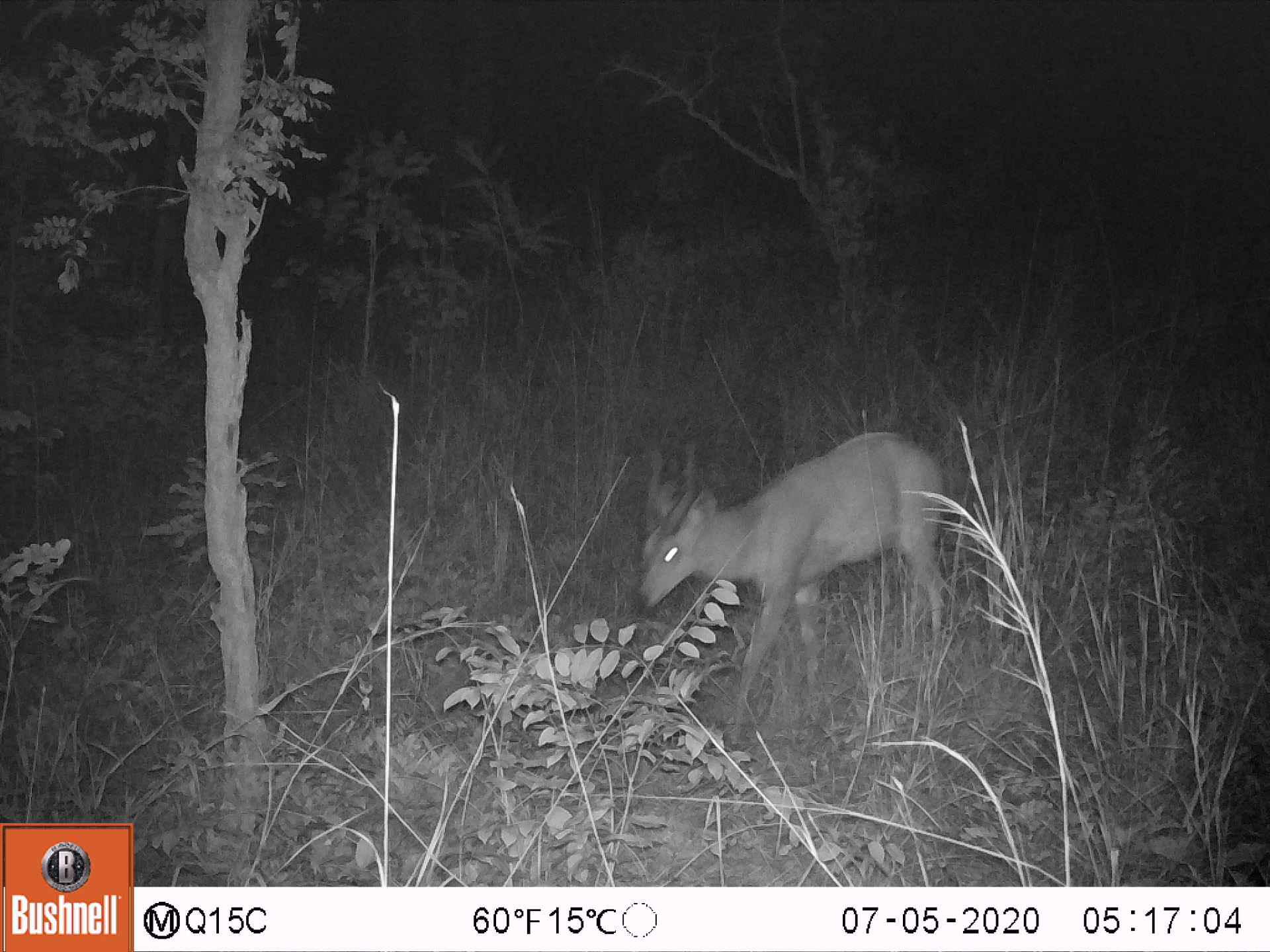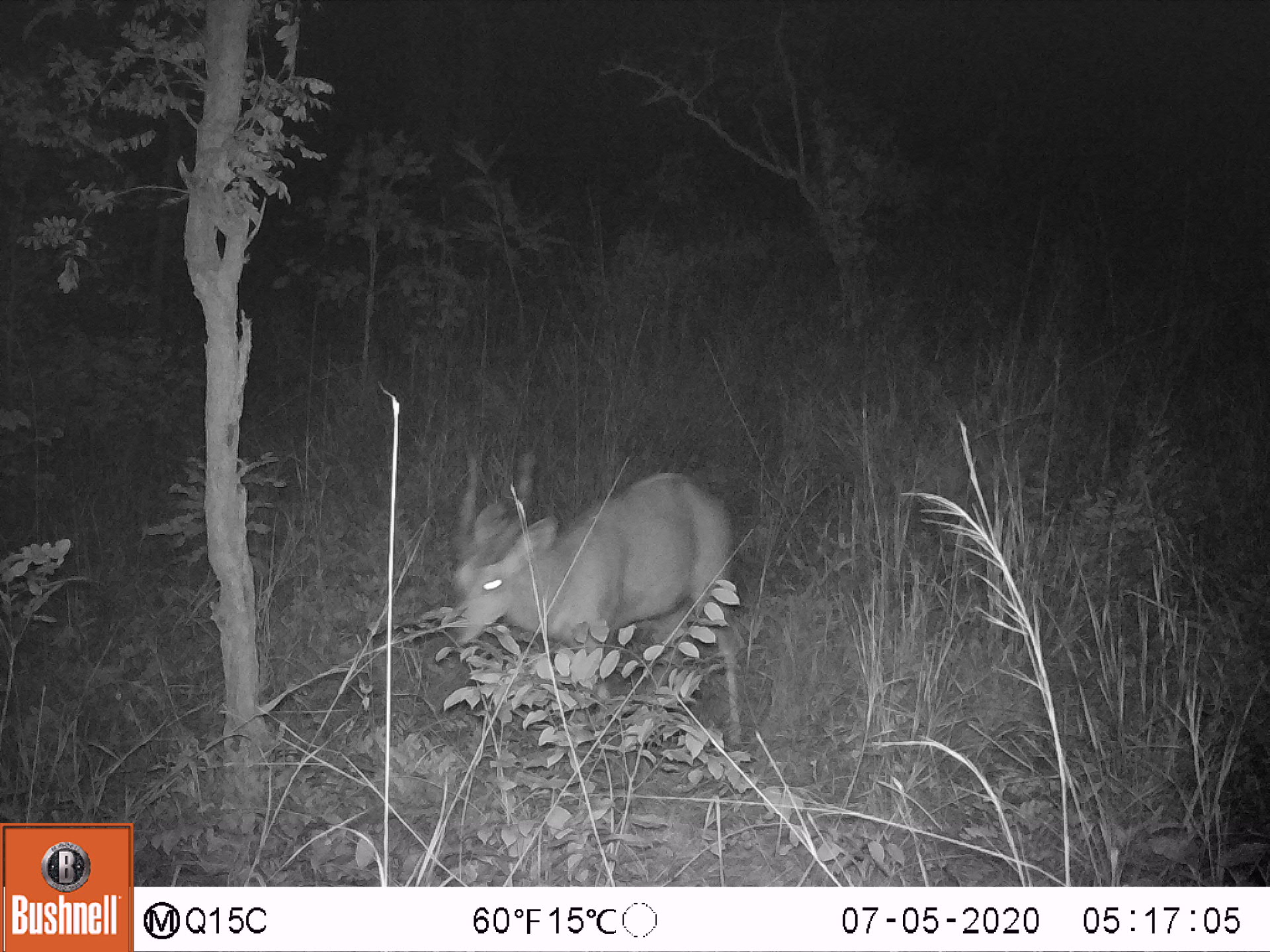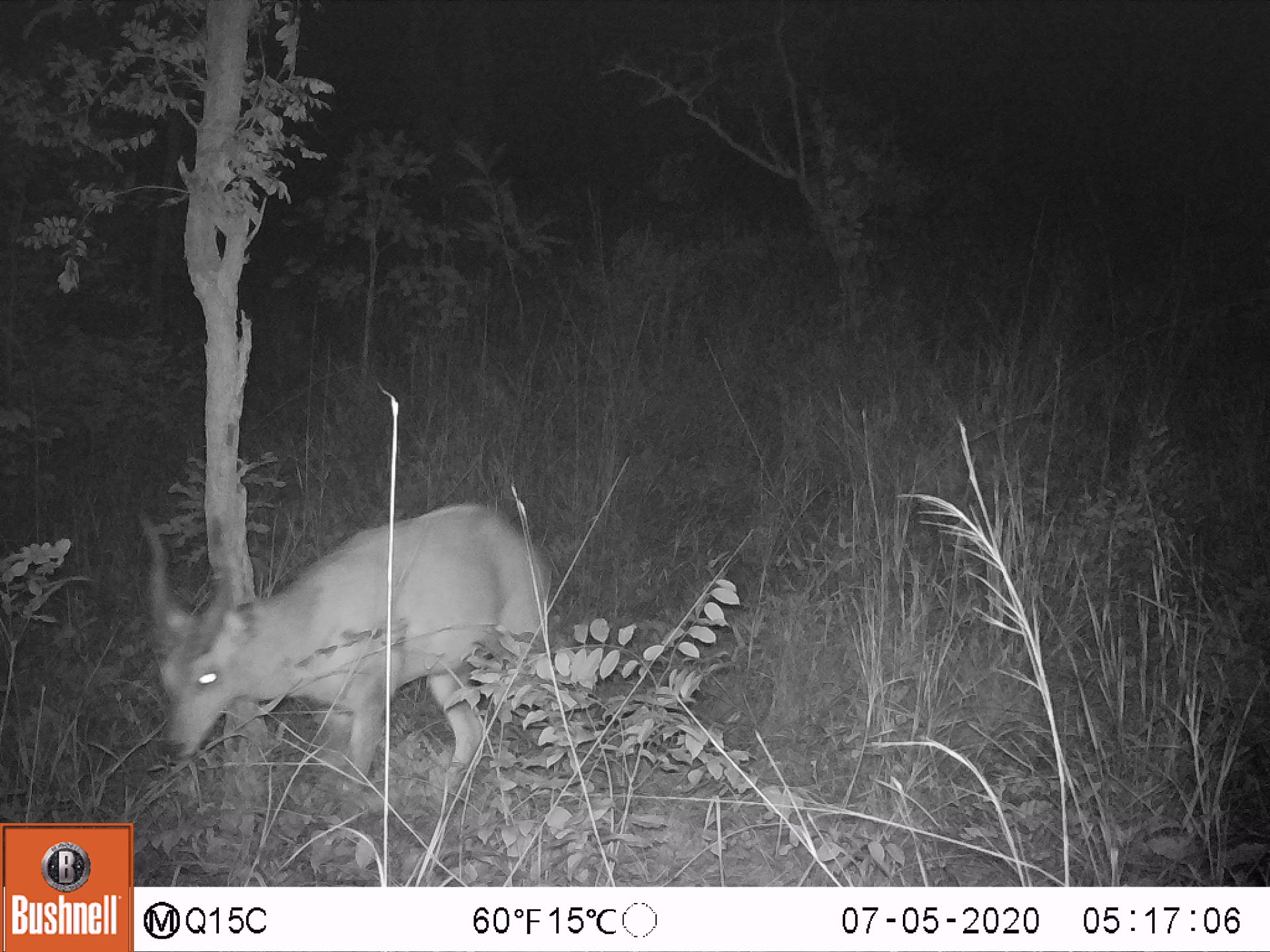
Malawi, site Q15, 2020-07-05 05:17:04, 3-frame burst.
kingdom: Animalia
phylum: Chordata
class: Mammalia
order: Artiodactyla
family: Bovidae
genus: Tragelaphus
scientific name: Tragelaphus sylvaticus sylvaticus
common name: cape bushbuck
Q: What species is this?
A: Cape bushbuck (Tragelaphus sylvaticus sylvaticus).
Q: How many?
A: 1.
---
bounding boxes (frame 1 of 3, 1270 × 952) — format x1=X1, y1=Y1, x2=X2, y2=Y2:
cape bushbuck: x1=638, y1=426, x2=955, y2=741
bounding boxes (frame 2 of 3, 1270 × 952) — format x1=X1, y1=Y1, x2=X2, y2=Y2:
cape bushbuck: x1=457, y1=449, x2=742, y2=739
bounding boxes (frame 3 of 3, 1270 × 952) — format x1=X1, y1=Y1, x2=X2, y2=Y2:
cape bushbuck: x1=133, y1=506, x2=562, y2=790